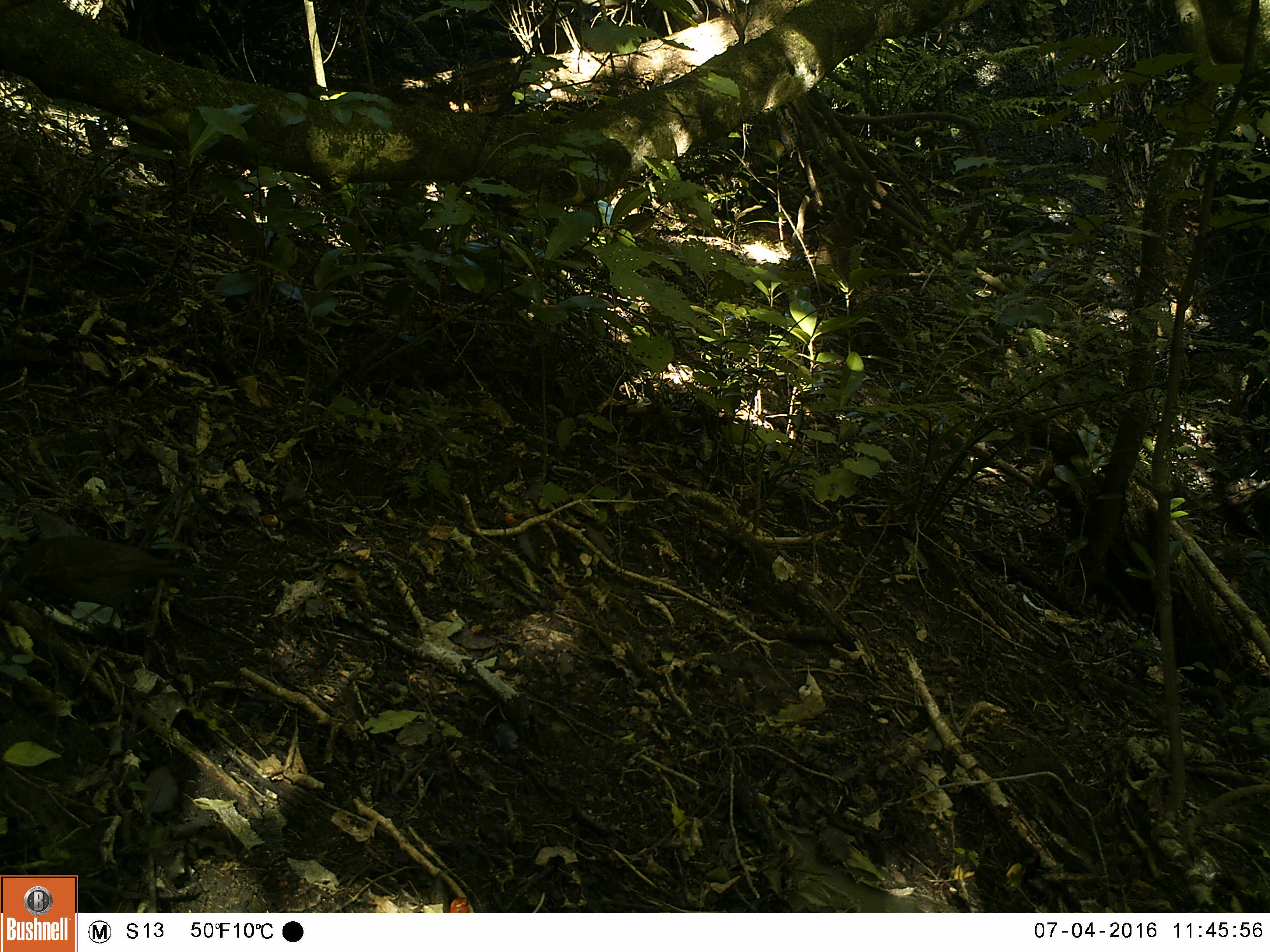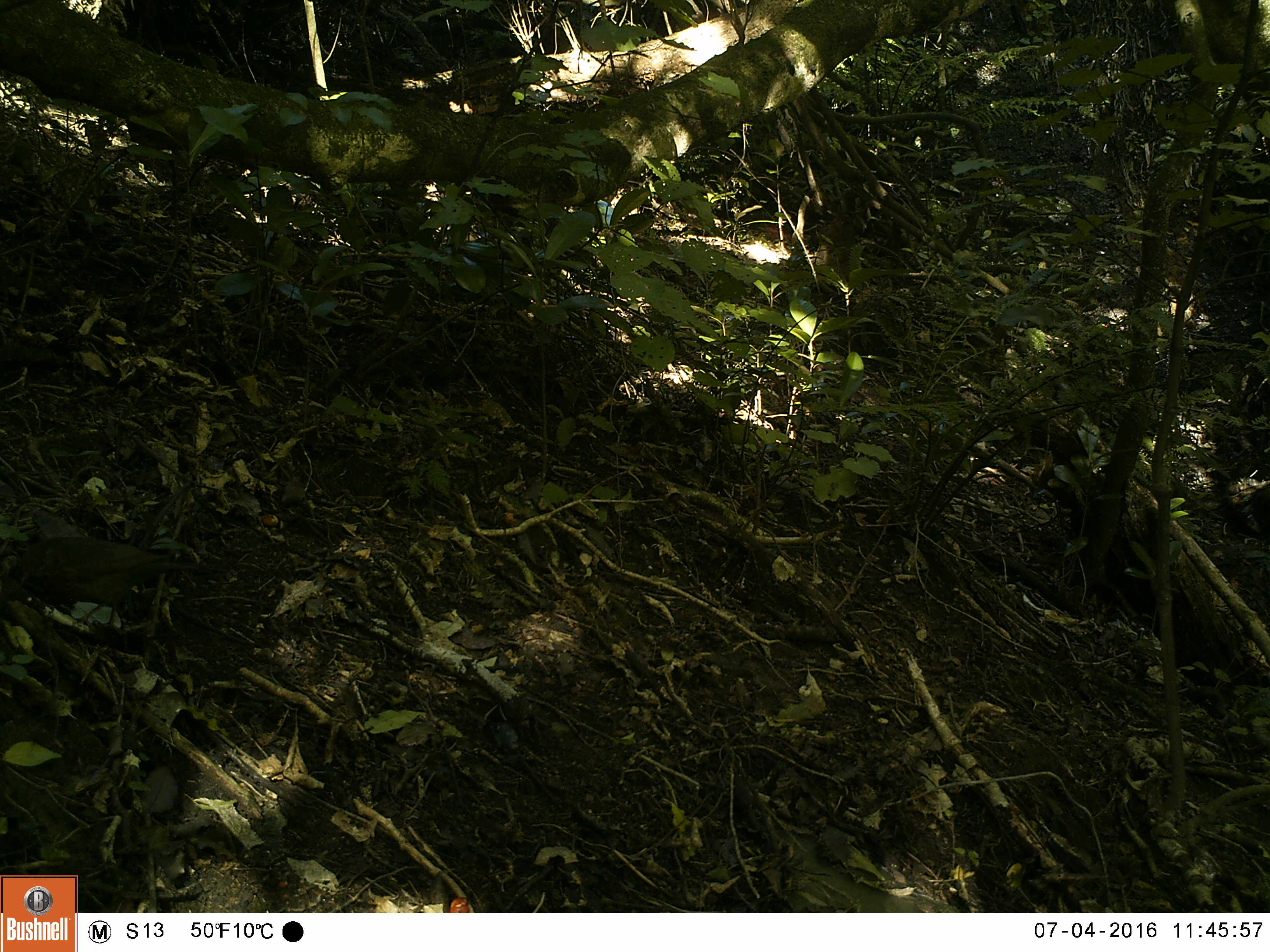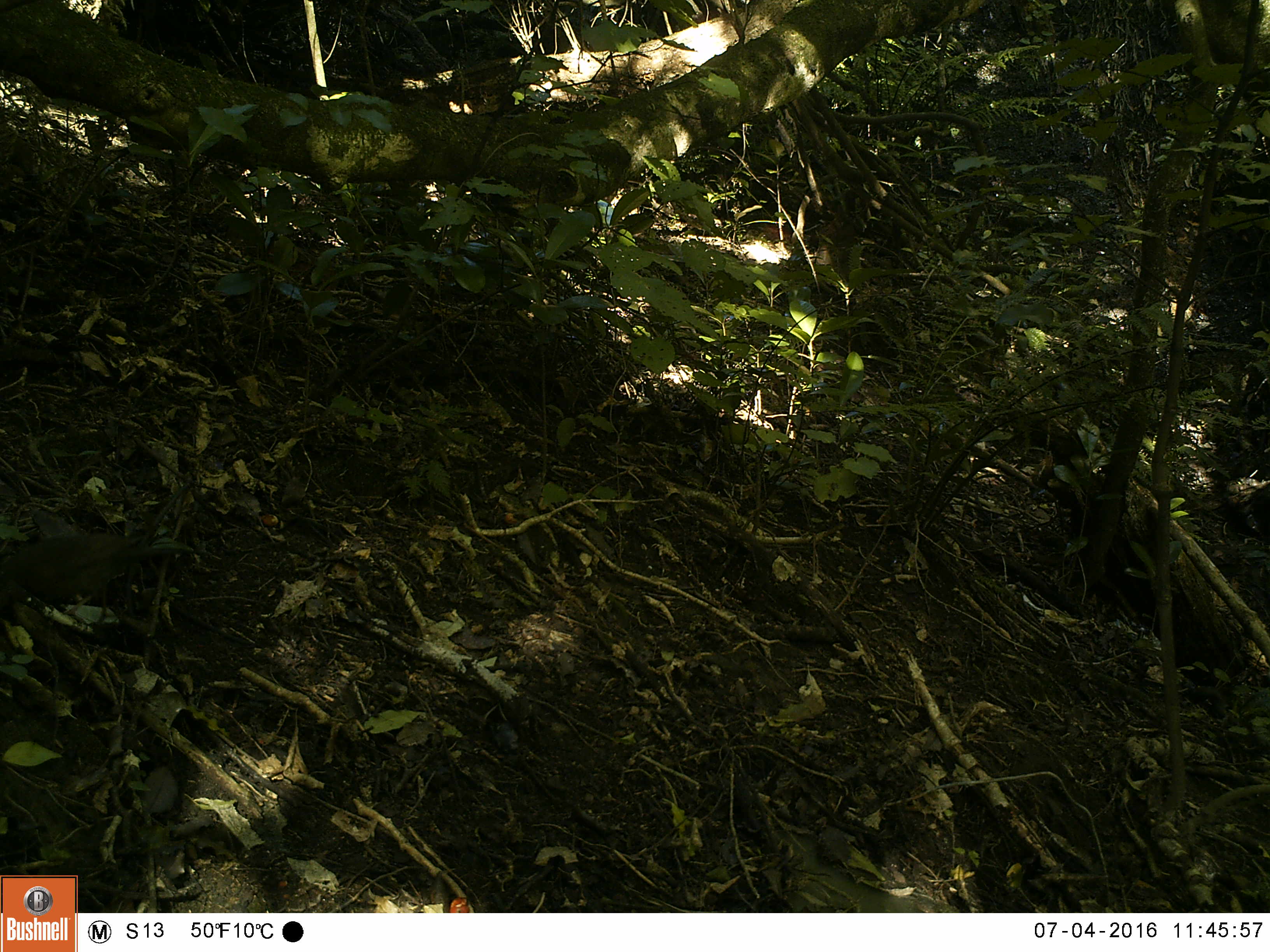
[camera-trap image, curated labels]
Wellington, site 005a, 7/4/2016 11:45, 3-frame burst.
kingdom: Animalia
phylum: Chordata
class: Aves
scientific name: Aves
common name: bird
Bird (Aves).